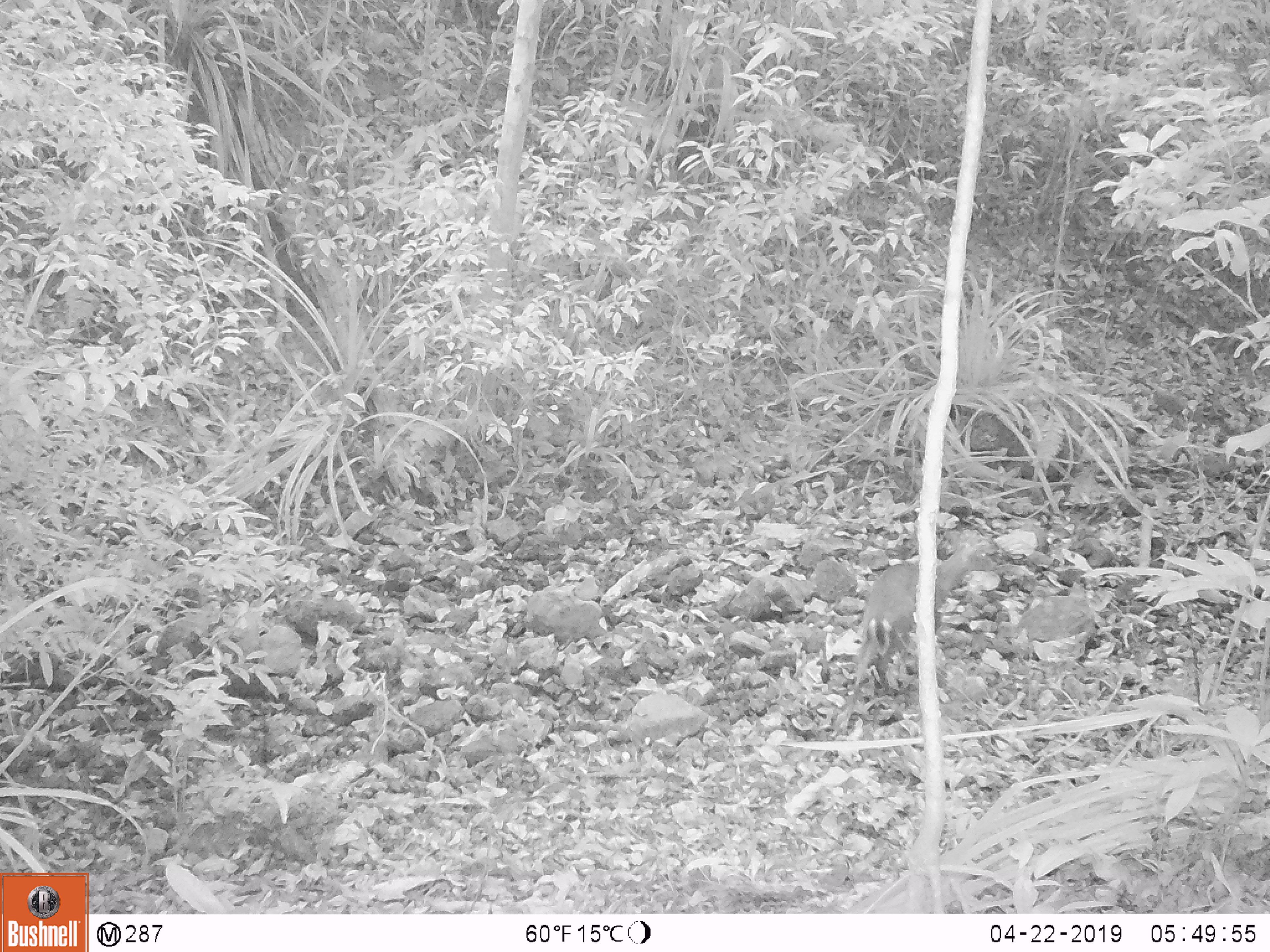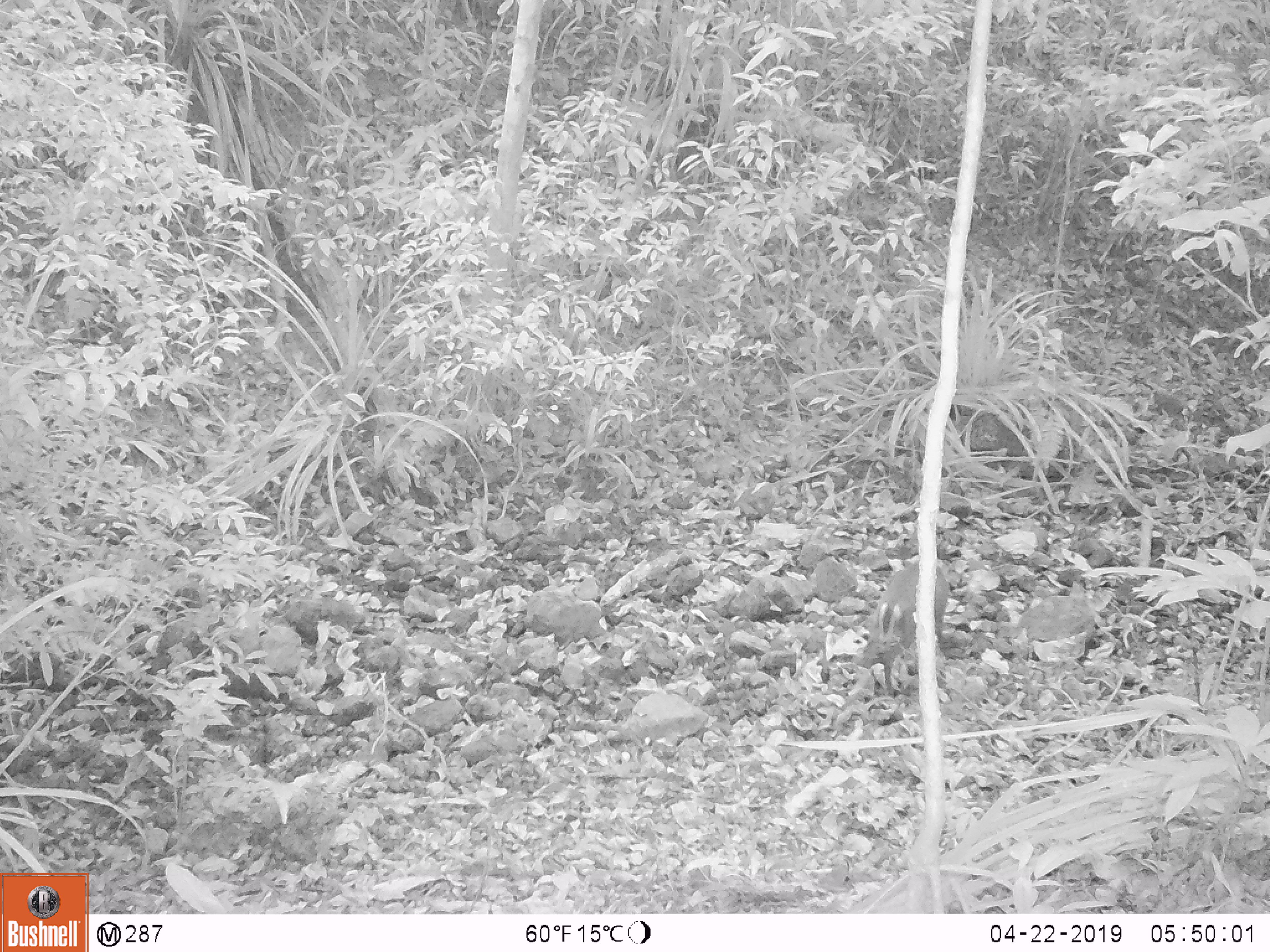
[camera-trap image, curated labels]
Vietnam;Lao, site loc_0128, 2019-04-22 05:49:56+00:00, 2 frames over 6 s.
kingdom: Animalia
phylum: Chordata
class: Mammalia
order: Artiodactyla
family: Cervidae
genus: Muntiacus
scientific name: Muntiacus rooseveltorum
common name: roosevelt's muntjac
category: roosevelts muntjac group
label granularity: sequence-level